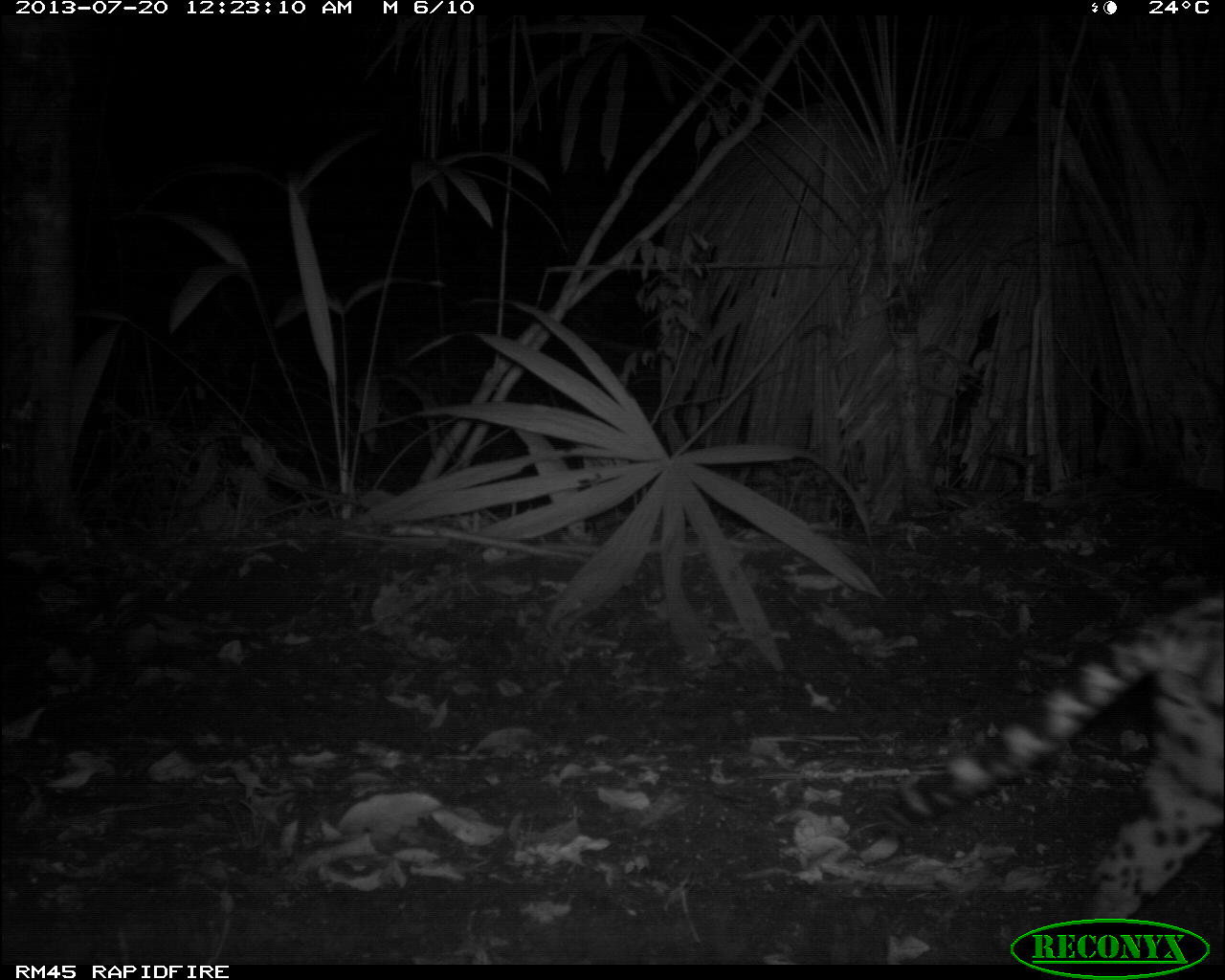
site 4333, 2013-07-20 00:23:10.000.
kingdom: Animalia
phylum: Chordata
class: Mammalia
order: Carnivora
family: Felidae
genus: Leopardus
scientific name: Leopardus pardalis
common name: ocelot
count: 1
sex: female